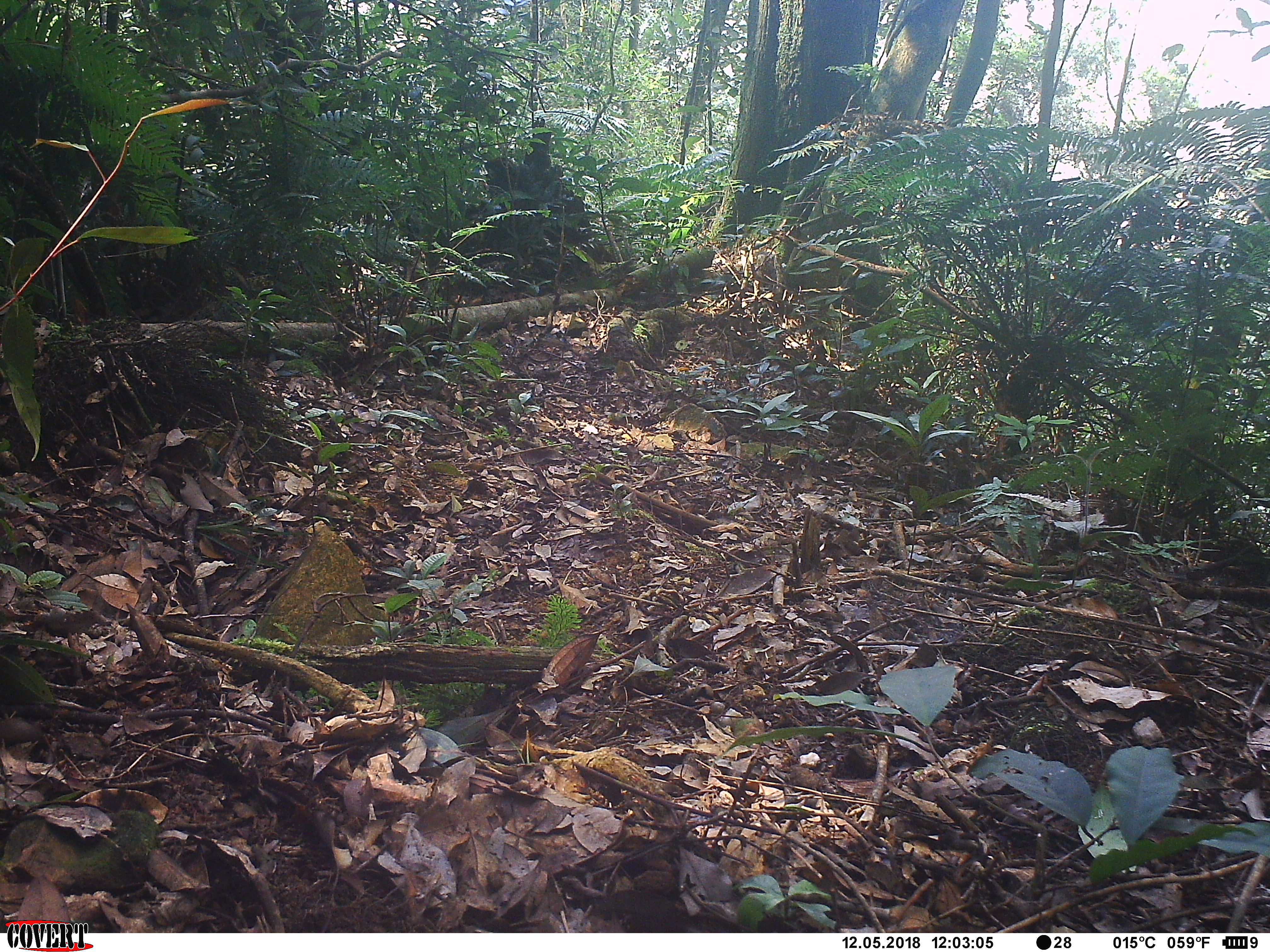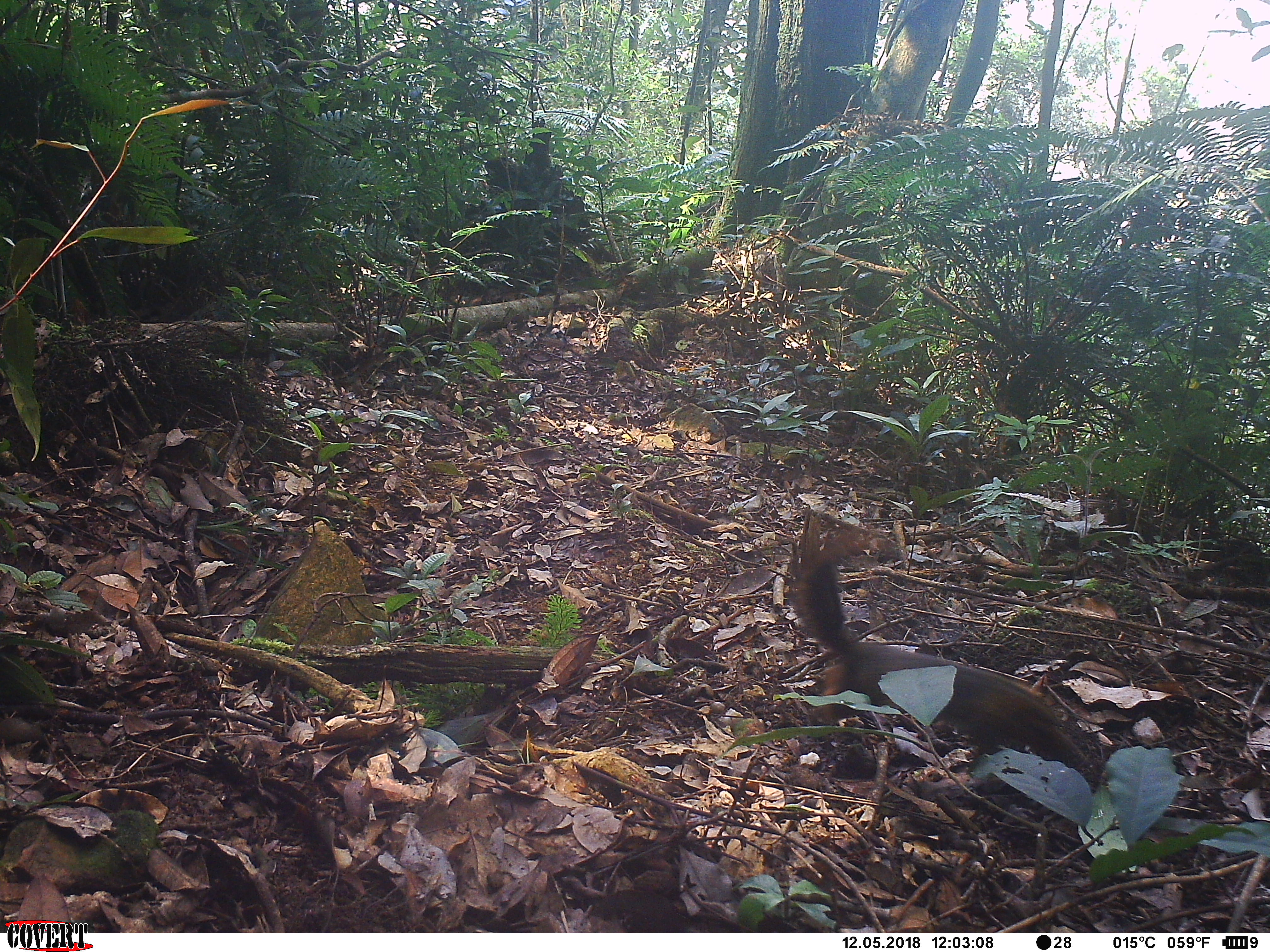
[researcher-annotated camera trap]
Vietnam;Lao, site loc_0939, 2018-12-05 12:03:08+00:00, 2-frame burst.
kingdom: Animalia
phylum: Chordata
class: Mammalia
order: Rodentia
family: Sciuridae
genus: Dremomys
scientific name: Dremomys rufigenis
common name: red-cheeked squirrel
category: red cheeked squirrel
Red cheeked squirrel (red-cheeked squirrel) (Dremomys rufigenis). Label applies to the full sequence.